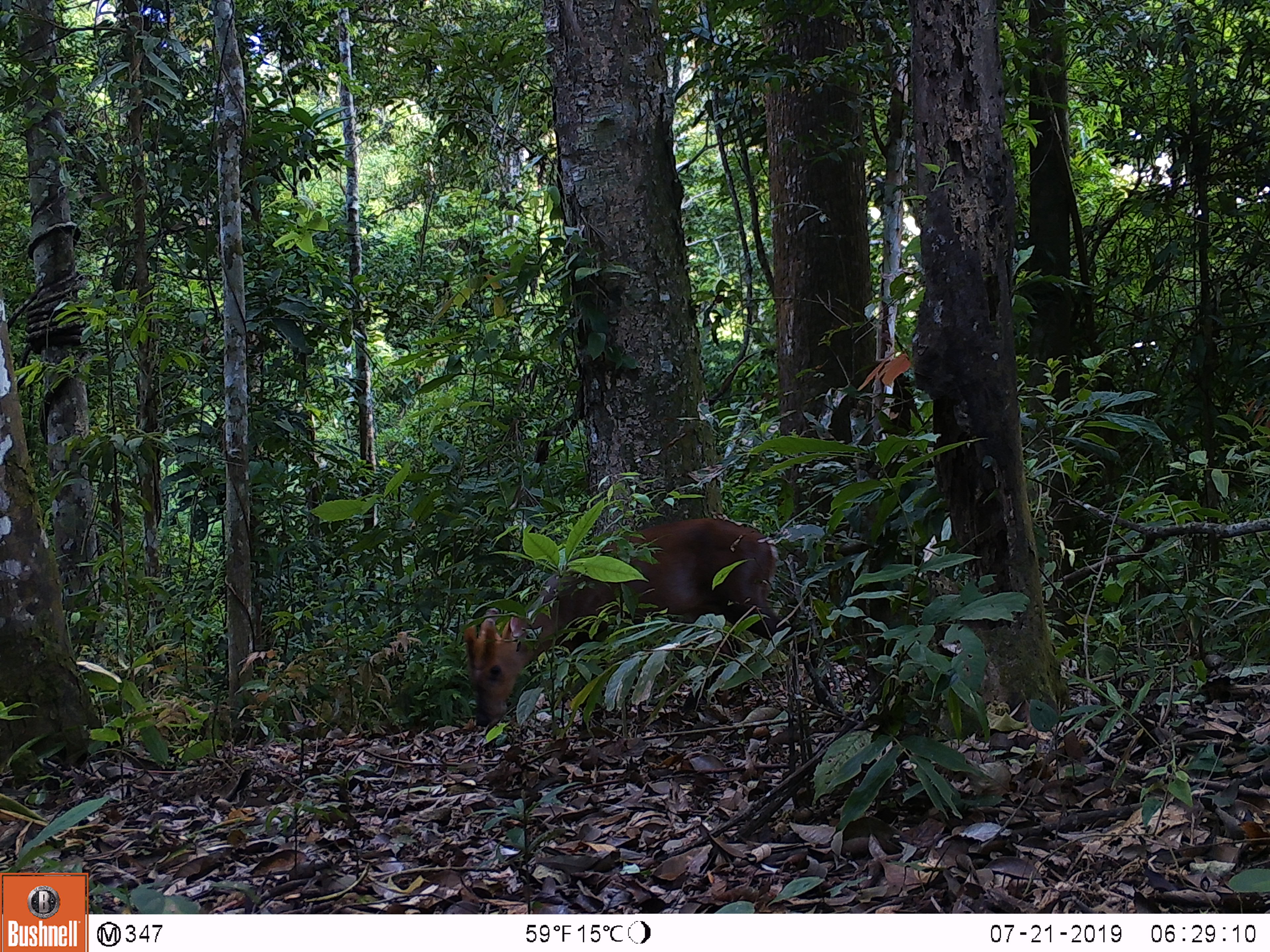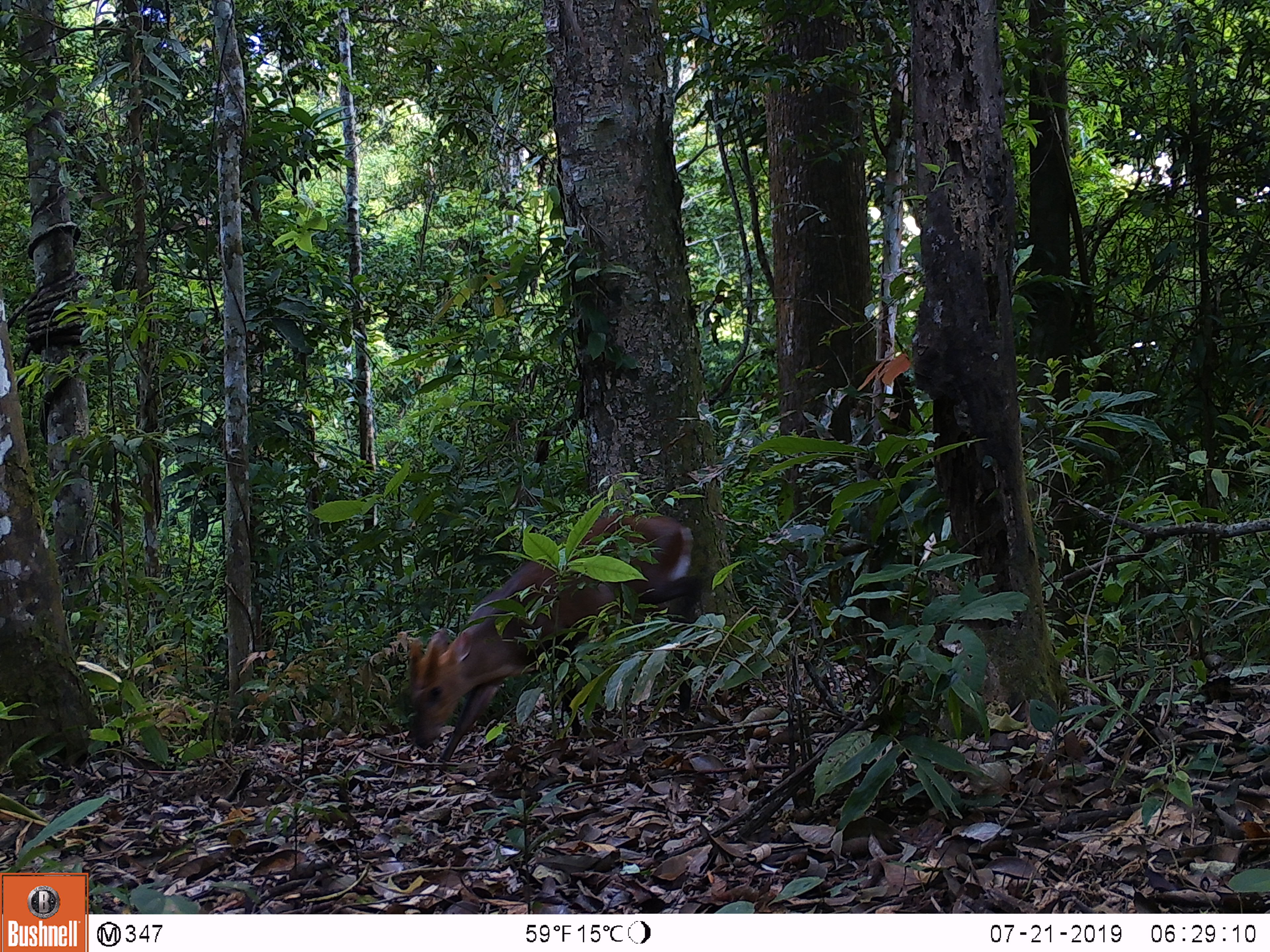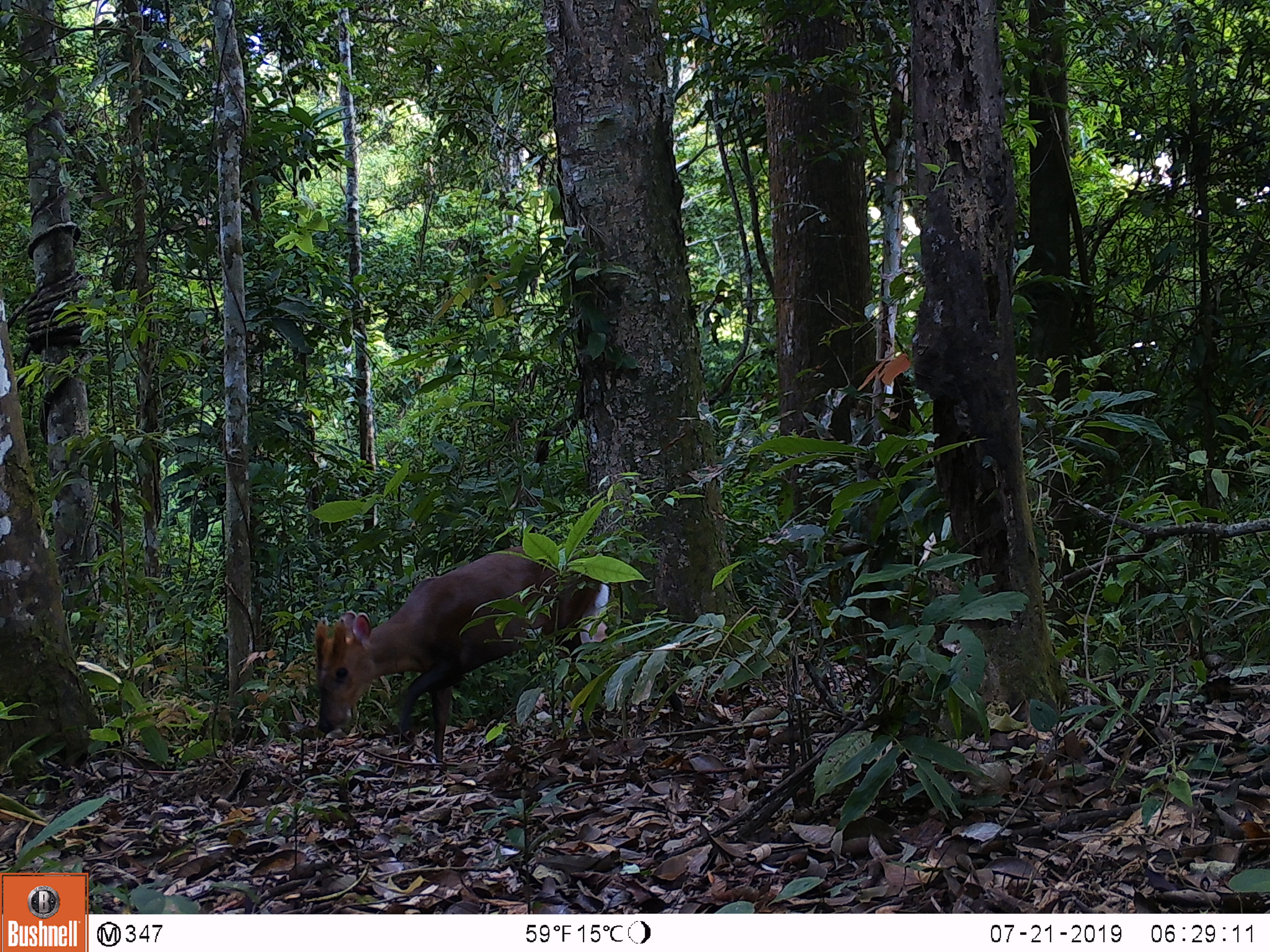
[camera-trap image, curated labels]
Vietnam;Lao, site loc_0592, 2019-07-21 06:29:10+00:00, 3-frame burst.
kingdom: Animalia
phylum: Chordata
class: Mammalia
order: Artiodactyla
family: Cervidae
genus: Muntiacus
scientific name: Muntiacus rooseveltorum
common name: roosevelt's muntjac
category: roosevelts muntjac group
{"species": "roosevelts muntjac group (roosevelt's muntjac) (Muntiacus rooseveltorum)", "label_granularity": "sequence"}